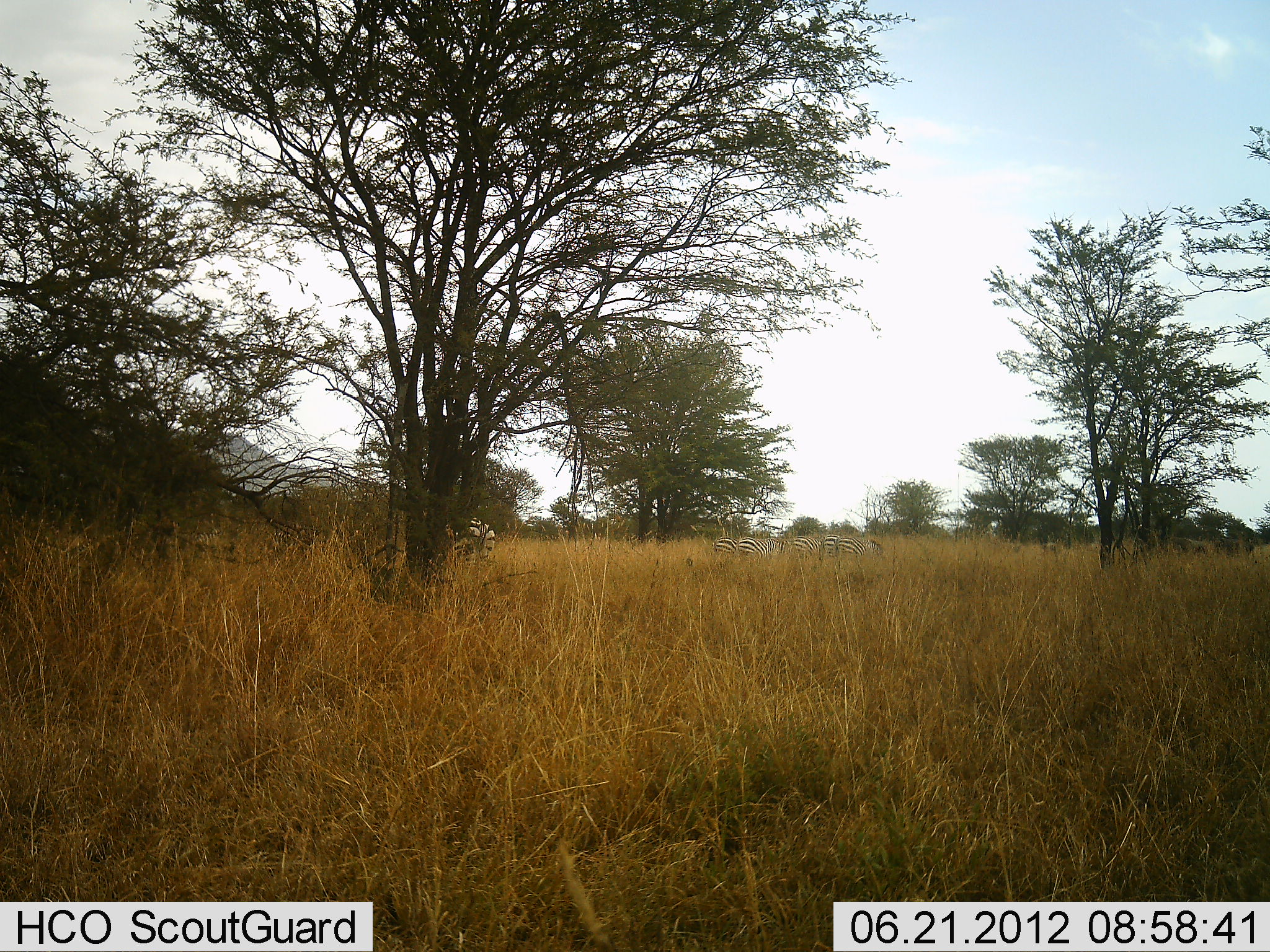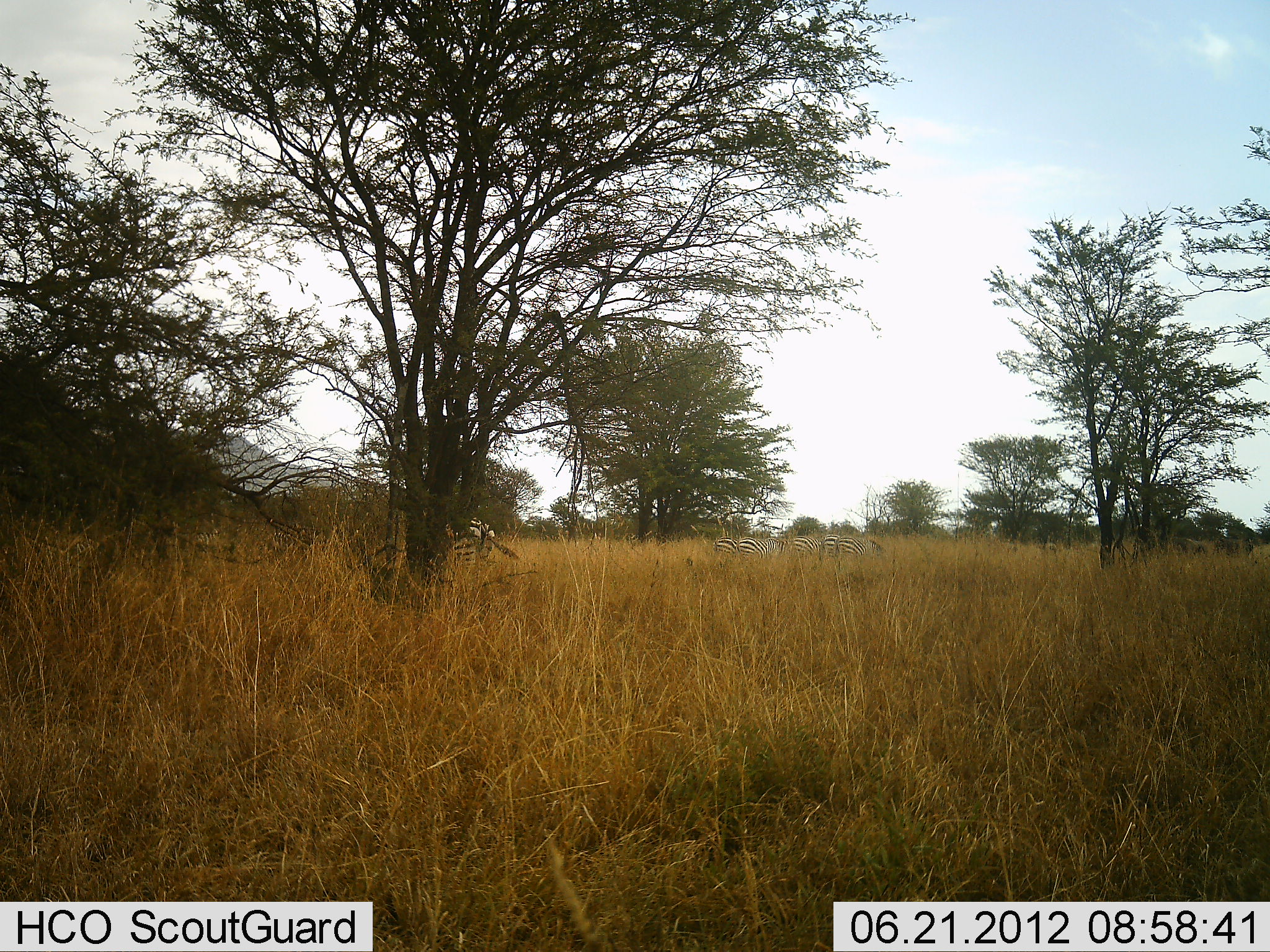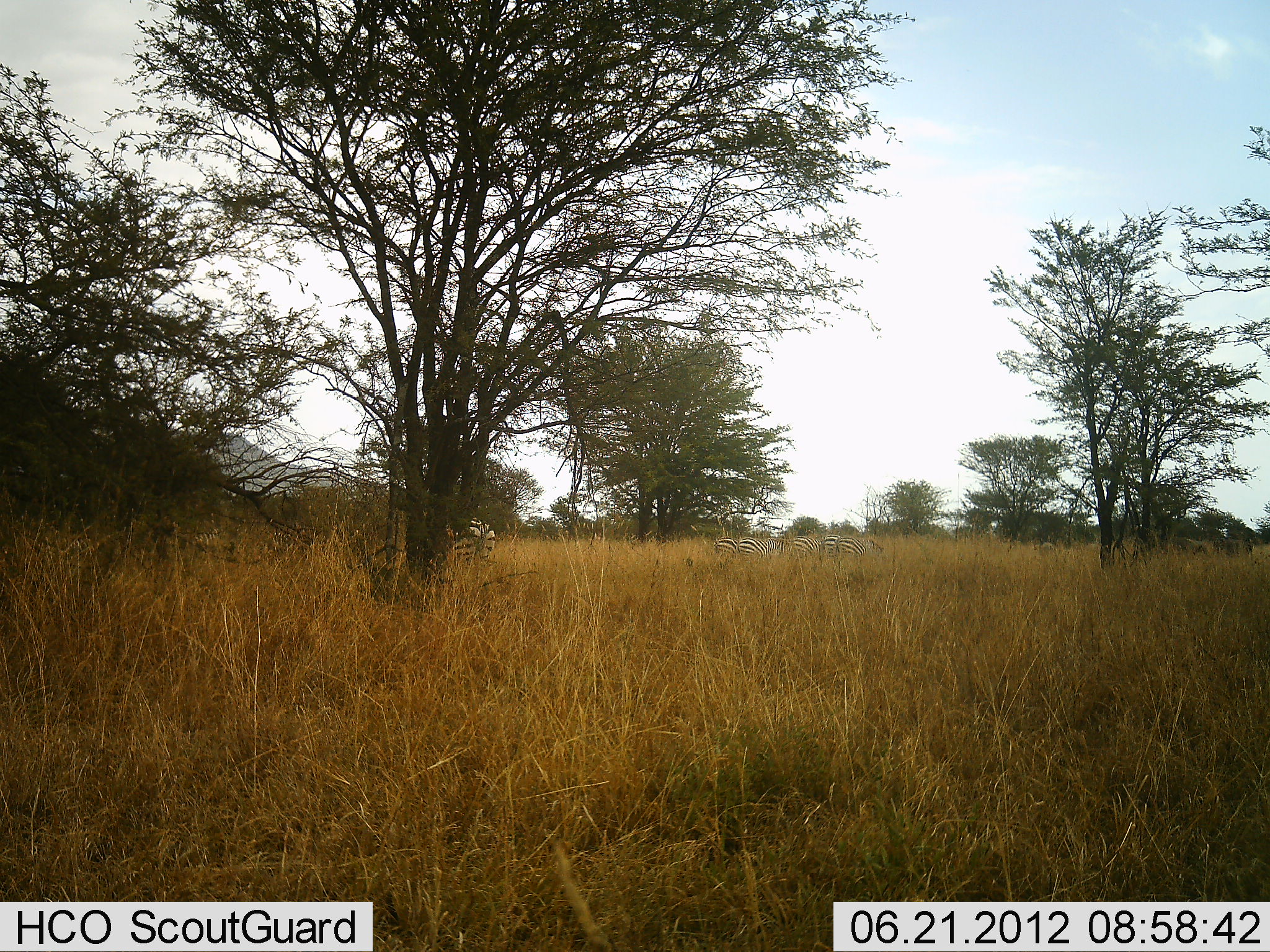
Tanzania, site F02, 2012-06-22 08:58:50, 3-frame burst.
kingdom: Animalia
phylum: Chordata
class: Mammalia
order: Perissodactyla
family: Equidae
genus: Equus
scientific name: Equus quagga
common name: plains zebra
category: zebra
Zebra (plains zebra) (Equus quagga), count 6. Behavior (volunteer vote fractions): standing 70%, resting 0%, moving 10%, interacting 0%. Young present (vote fraction): 0%. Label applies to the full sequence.